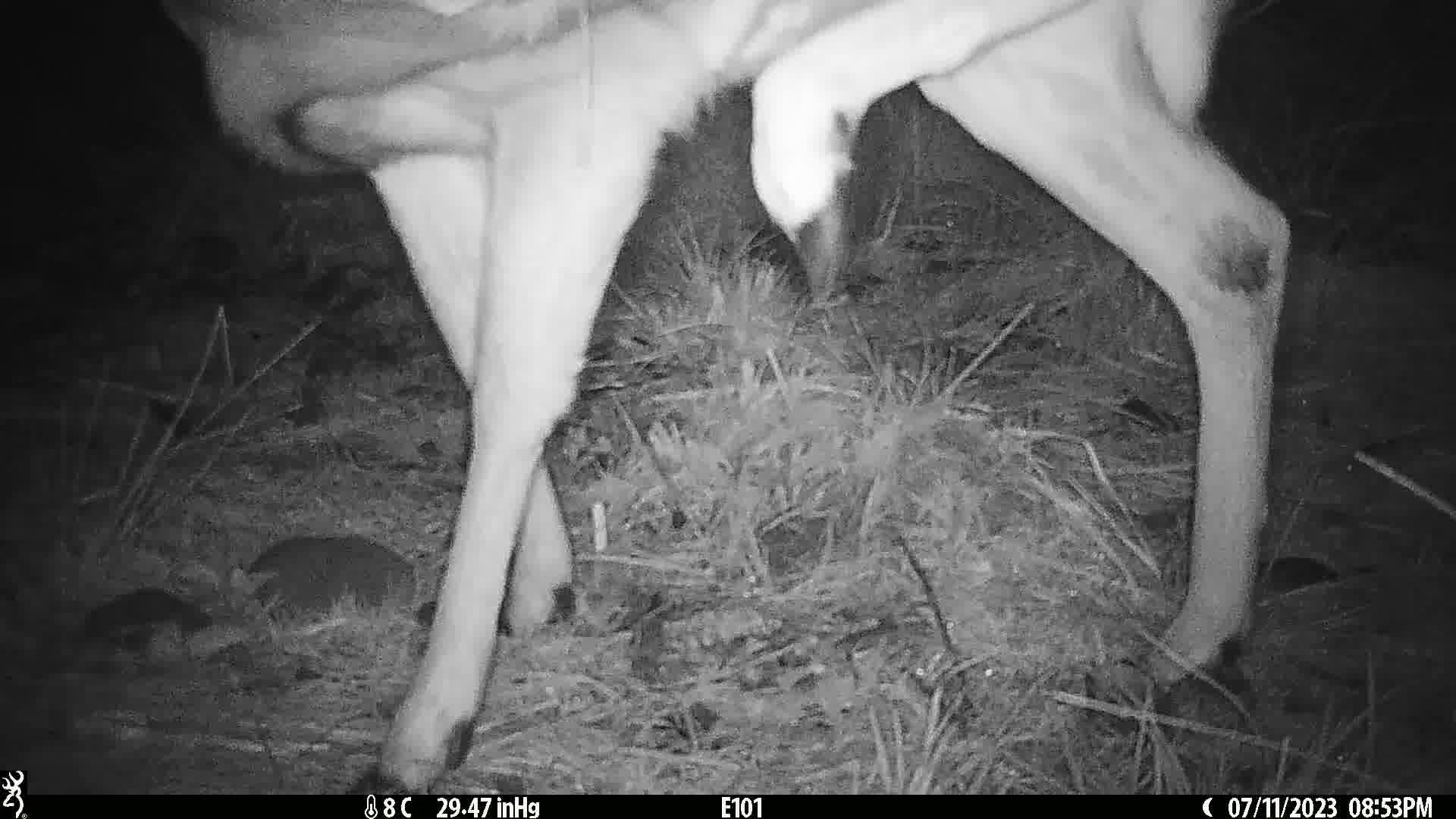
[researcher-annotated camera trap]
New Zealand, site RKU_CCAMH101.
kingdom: Animalia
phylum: Chordata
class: Mammalia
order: Artiodactyla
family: Cervidae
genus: Odocoileus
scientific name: Odocoileus virginianus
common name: white-tailed deer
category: white tailed deer